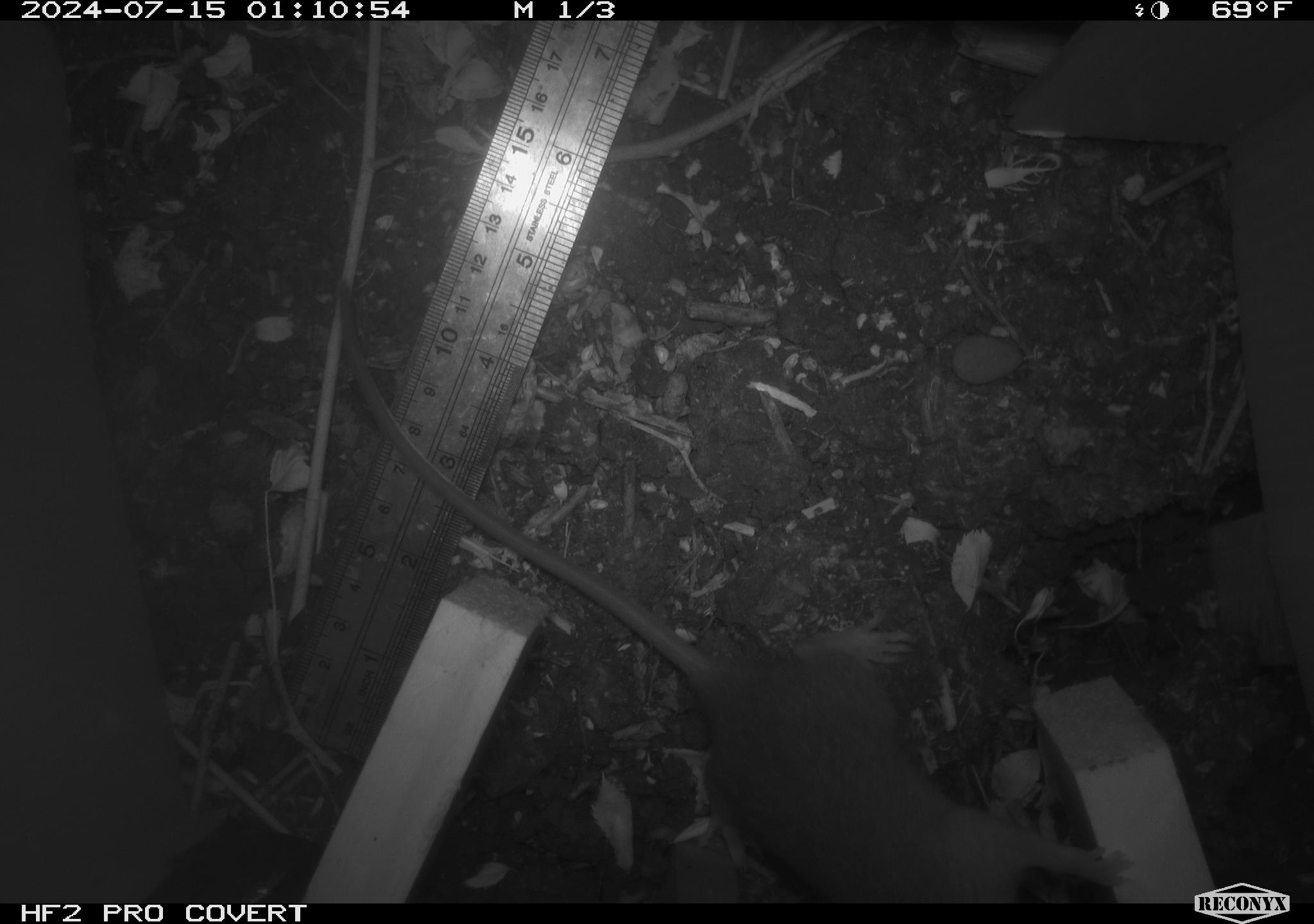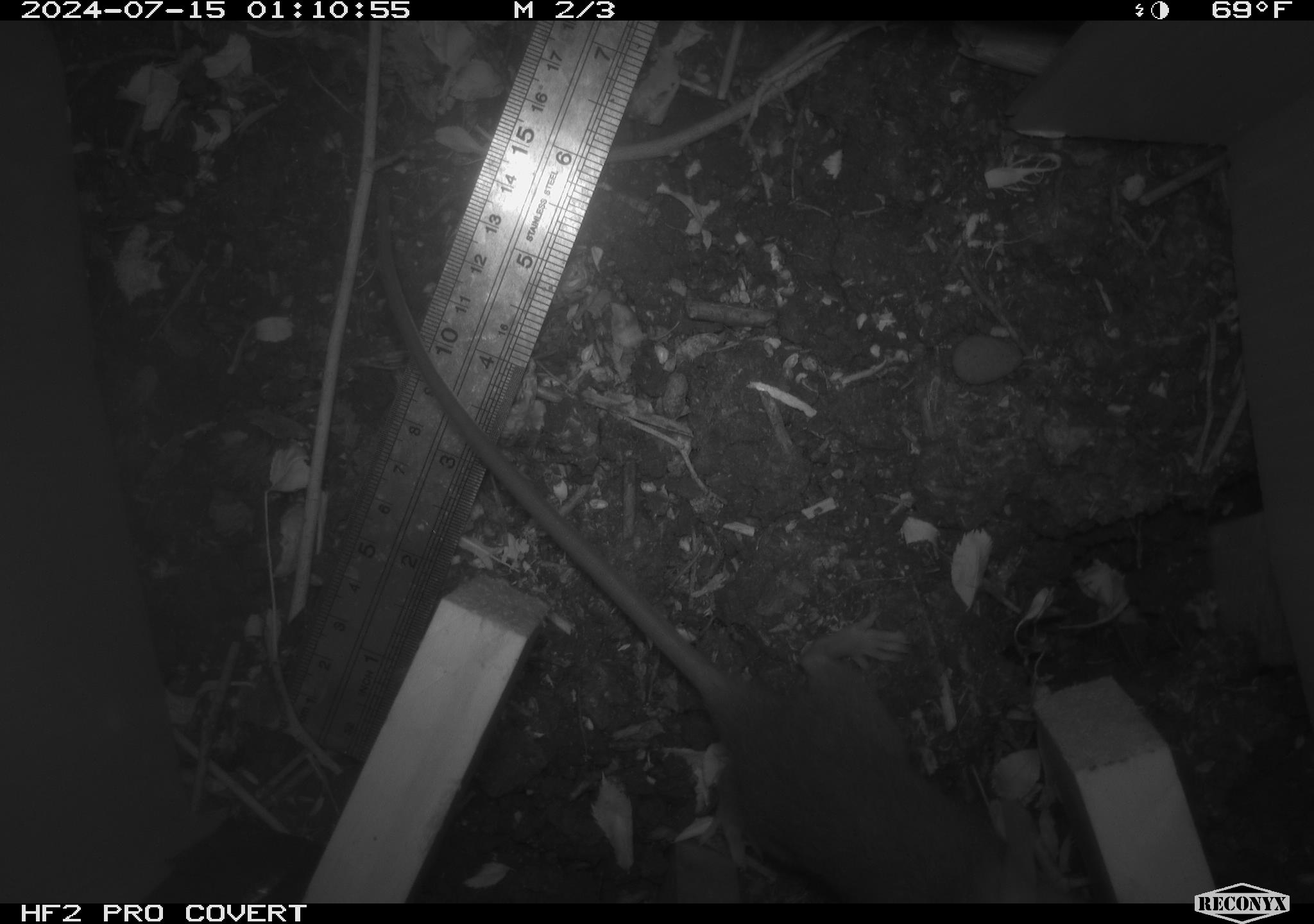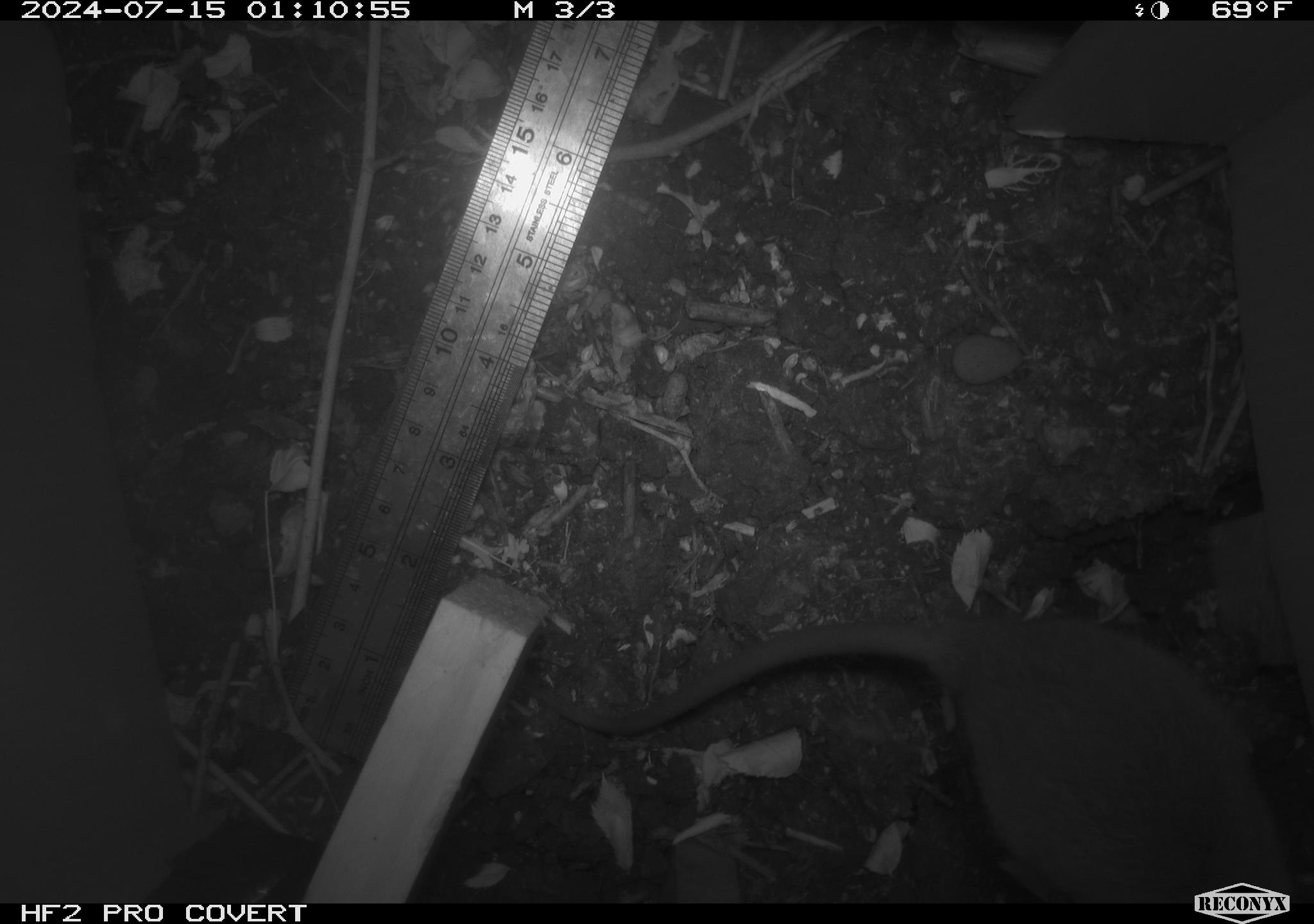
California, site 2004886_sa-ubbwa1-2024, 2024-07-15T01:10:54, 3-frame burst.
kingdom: Animalia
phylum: Chordata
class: Mammalia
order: Rodentia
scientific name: Rodentia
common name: mouse species